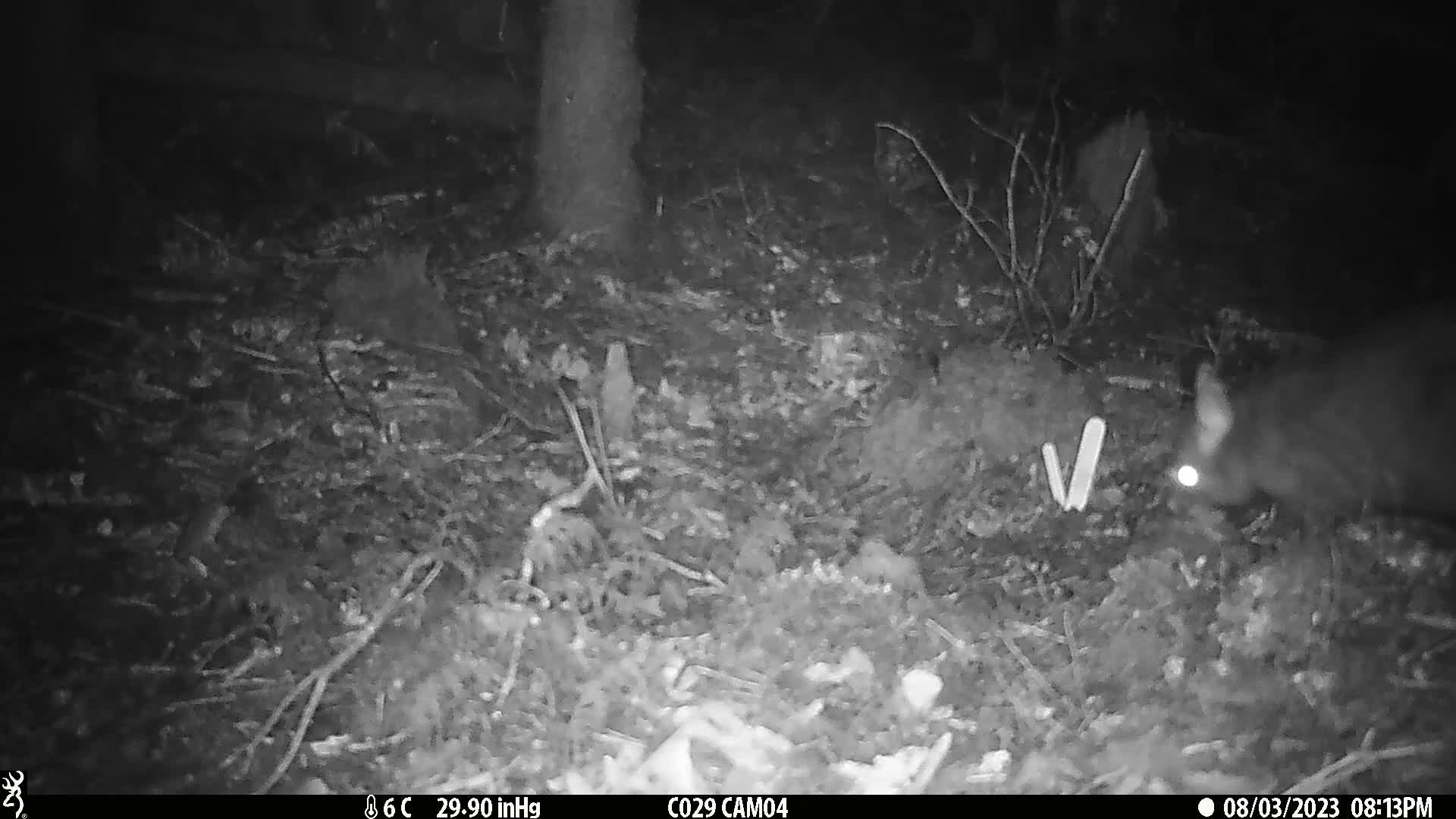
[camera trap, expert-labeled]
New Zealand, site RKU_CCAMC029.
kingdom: Animalia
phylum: Chordata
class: Mammalia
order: Diprotodontia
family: Phalangeridae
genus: Trichosurus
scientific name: Trichosurus vulpecula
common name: common brushtail possum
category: possum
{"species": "possum (common brushtail possum) (Trichosurus vulpecula)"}